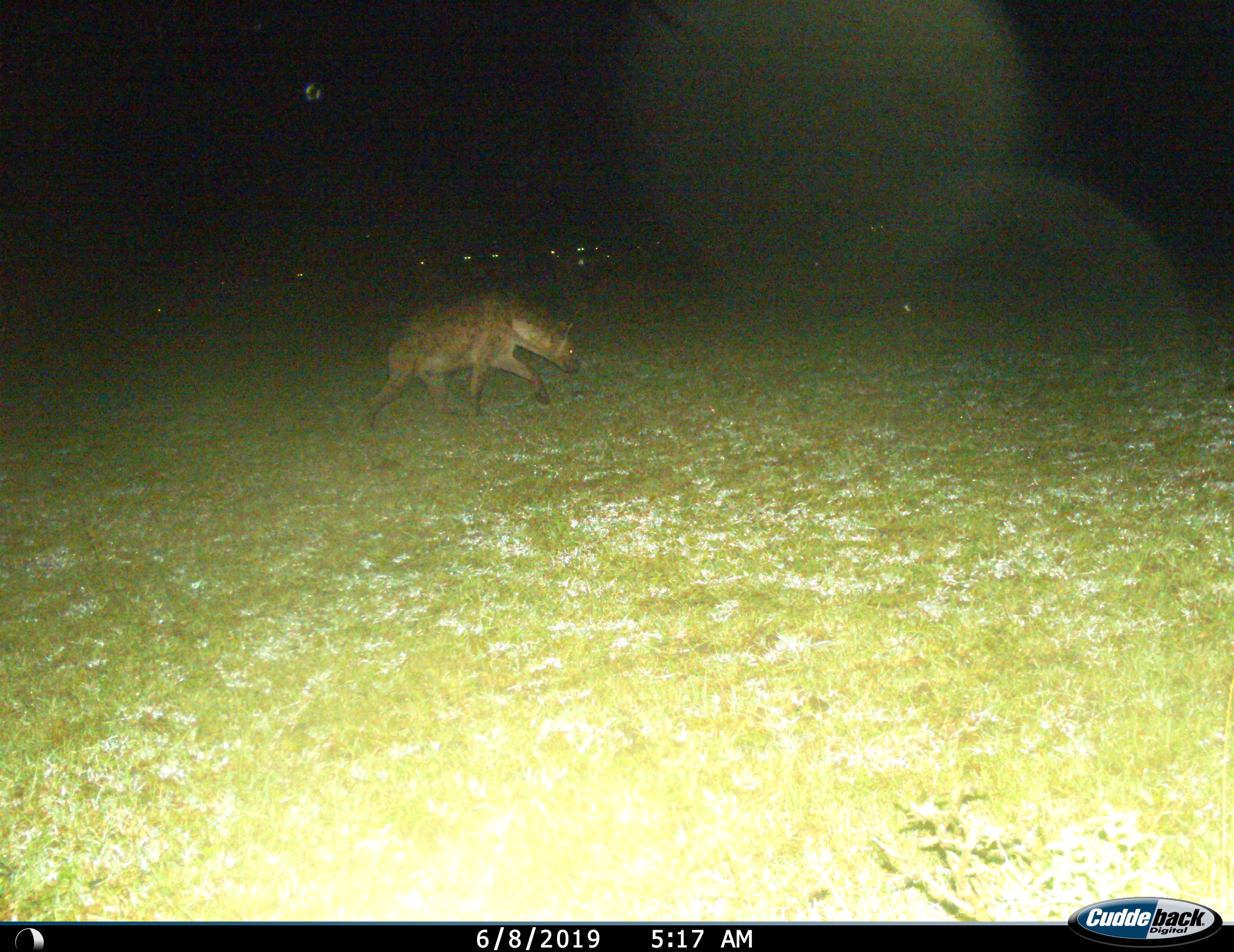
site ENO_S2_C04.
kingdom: Animalia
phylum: Chordata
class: Mammalia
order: Carnivora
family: Hyaenidae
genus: Crocuta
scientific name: Crocuta crocuta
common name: spotted hyena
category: hyenaspotted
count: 1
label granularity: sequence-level